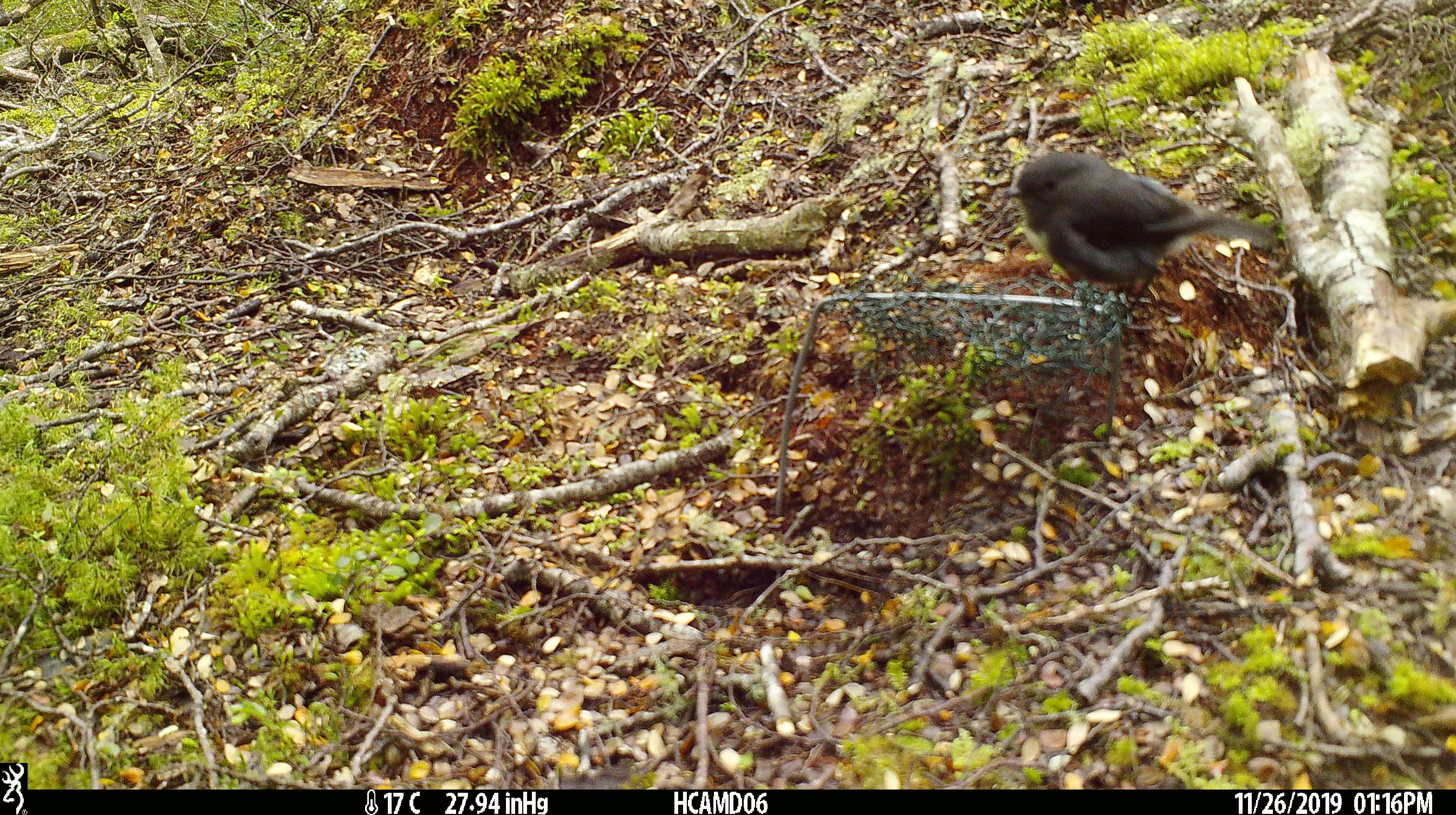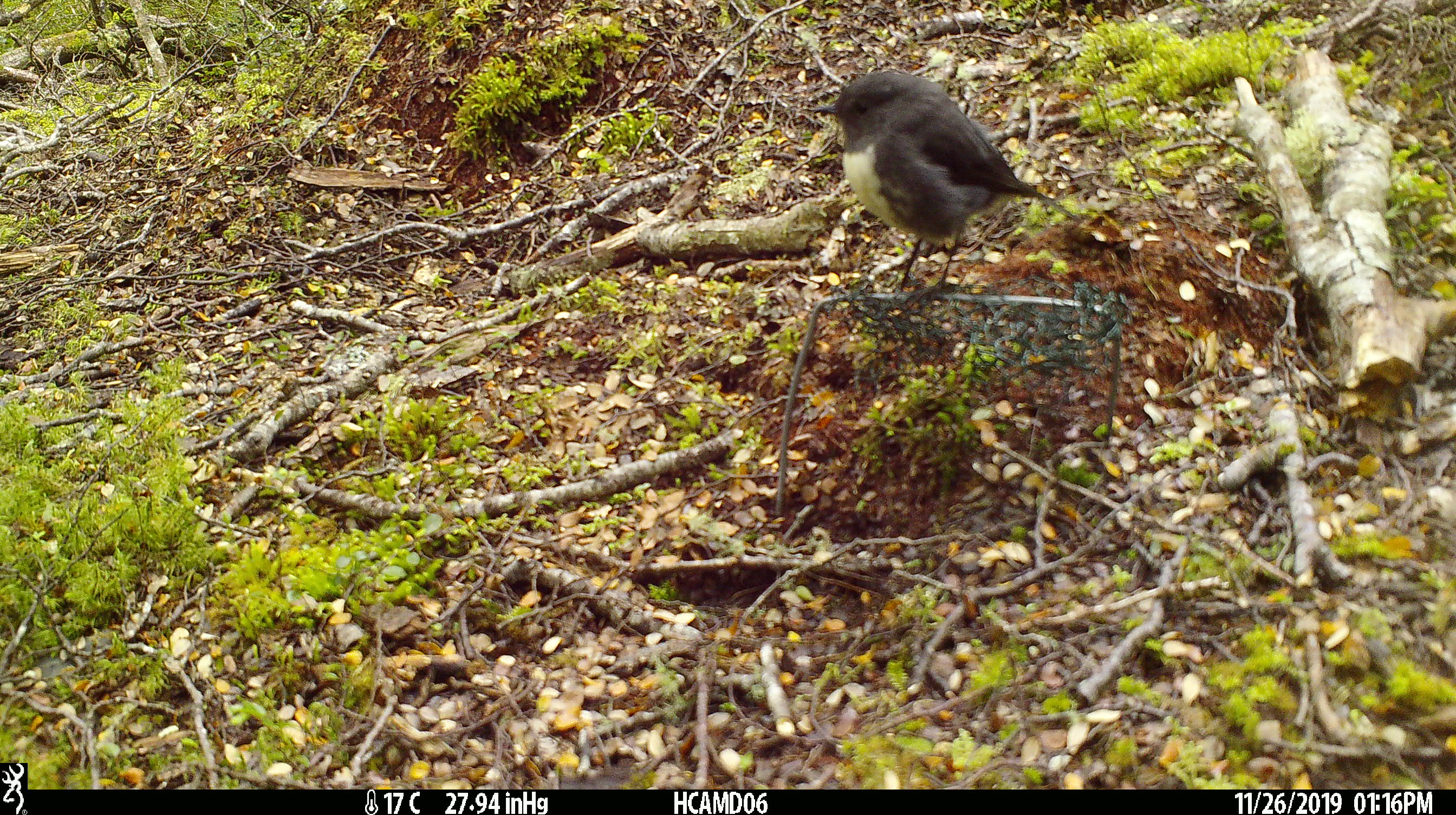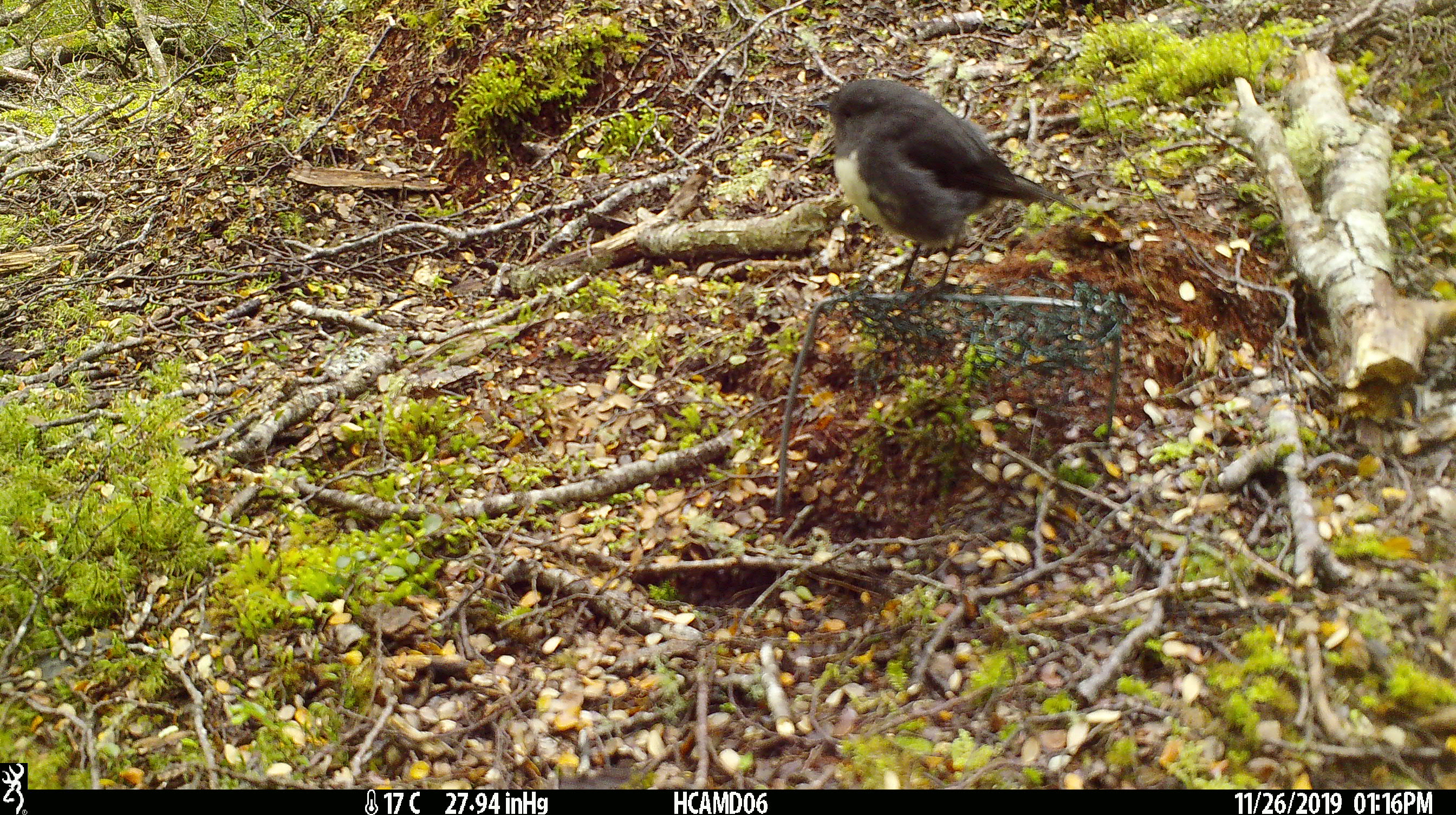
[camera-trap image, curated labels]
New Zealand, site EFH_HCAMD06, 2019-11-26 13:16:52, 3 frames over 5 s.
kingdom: Animalia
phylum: Chordata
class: Aves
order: Passeriformes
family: Petroicidae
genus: Petroica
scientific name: Petroica australis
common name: new zealand robin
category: robin